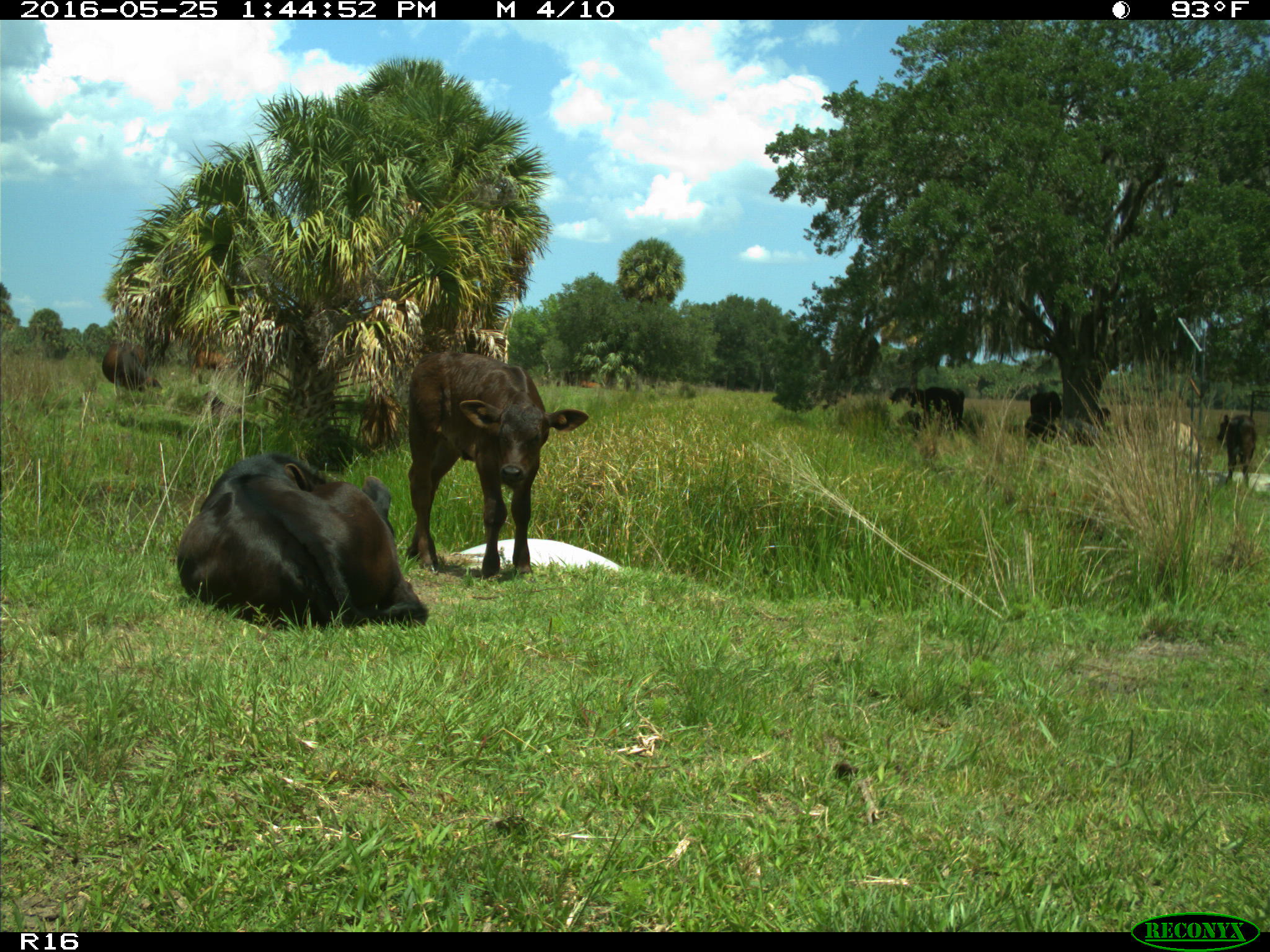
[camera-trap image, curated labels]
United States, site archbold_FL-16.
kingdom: Animalia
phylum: Chordata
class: Mammalia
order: Artiodactyla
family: Bovidae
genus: Bos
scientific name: Bos taurus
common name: domestic cow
Bos taurus (domestic cow).